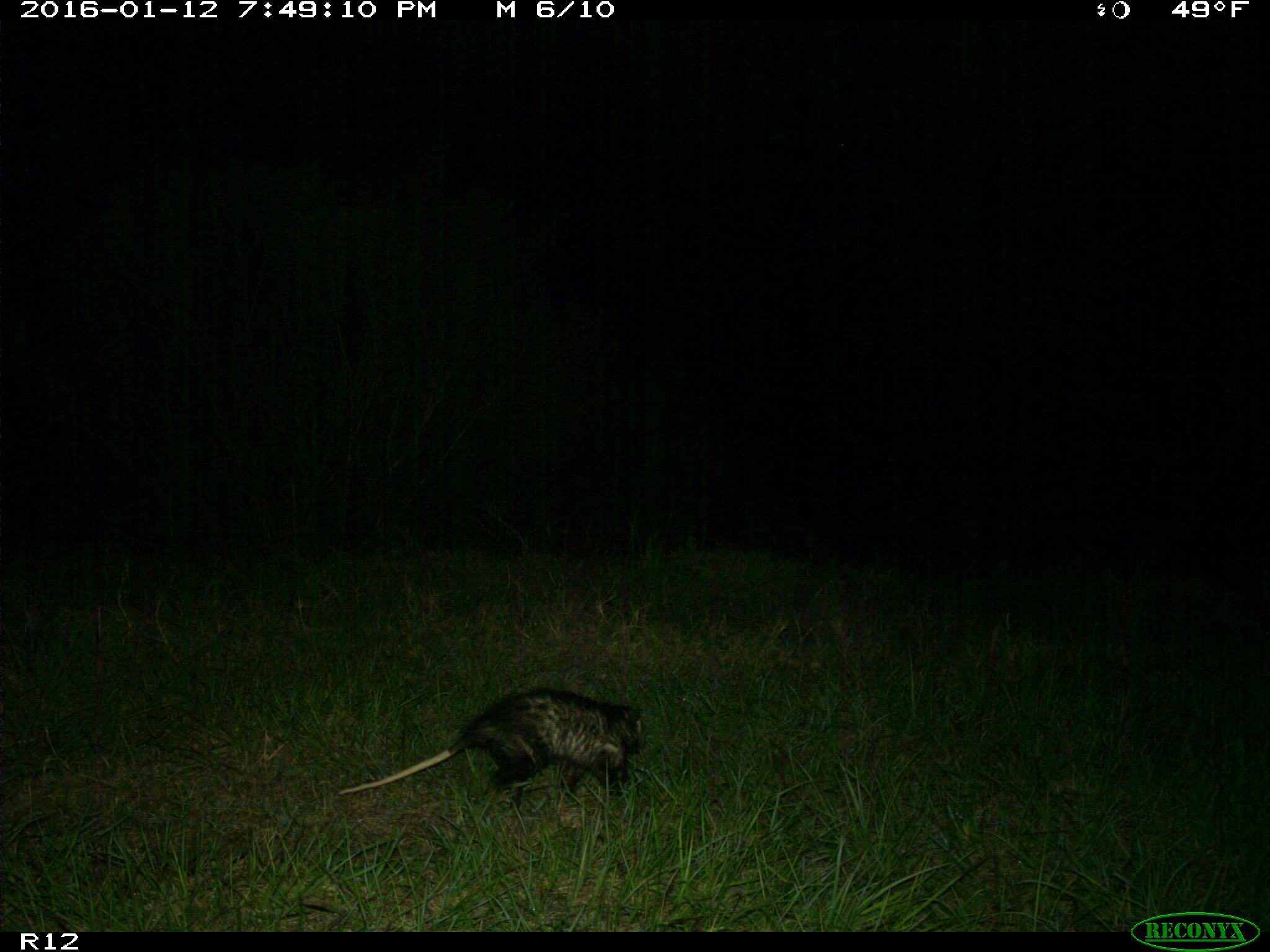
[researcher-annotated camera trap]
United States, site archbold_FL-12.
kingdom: Animalia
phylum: Chordata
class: Mammalia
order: Didelphimorphia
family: Didelphidae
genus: Didelphis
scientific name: Didelphis virginiana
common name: virginia opossum